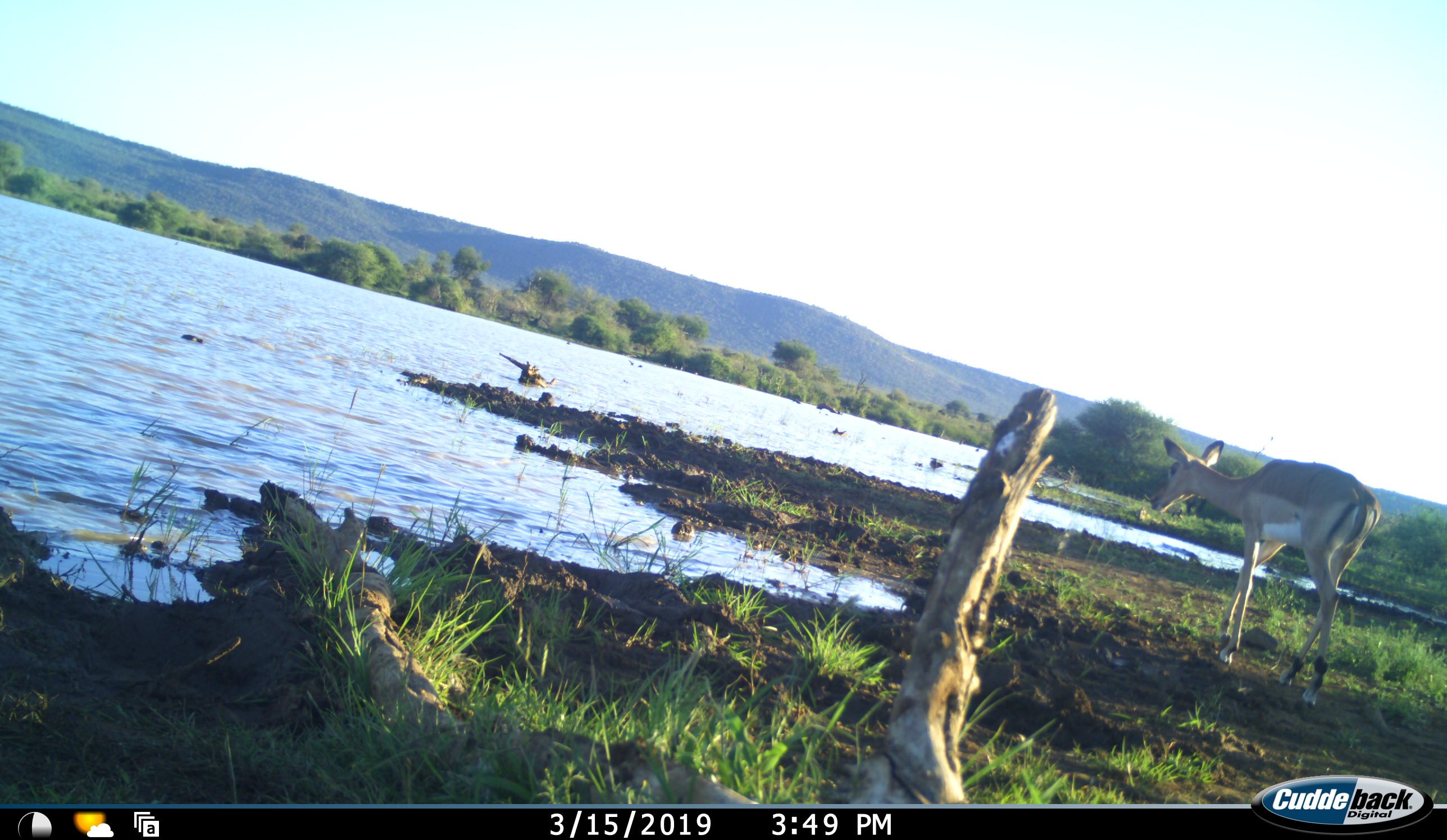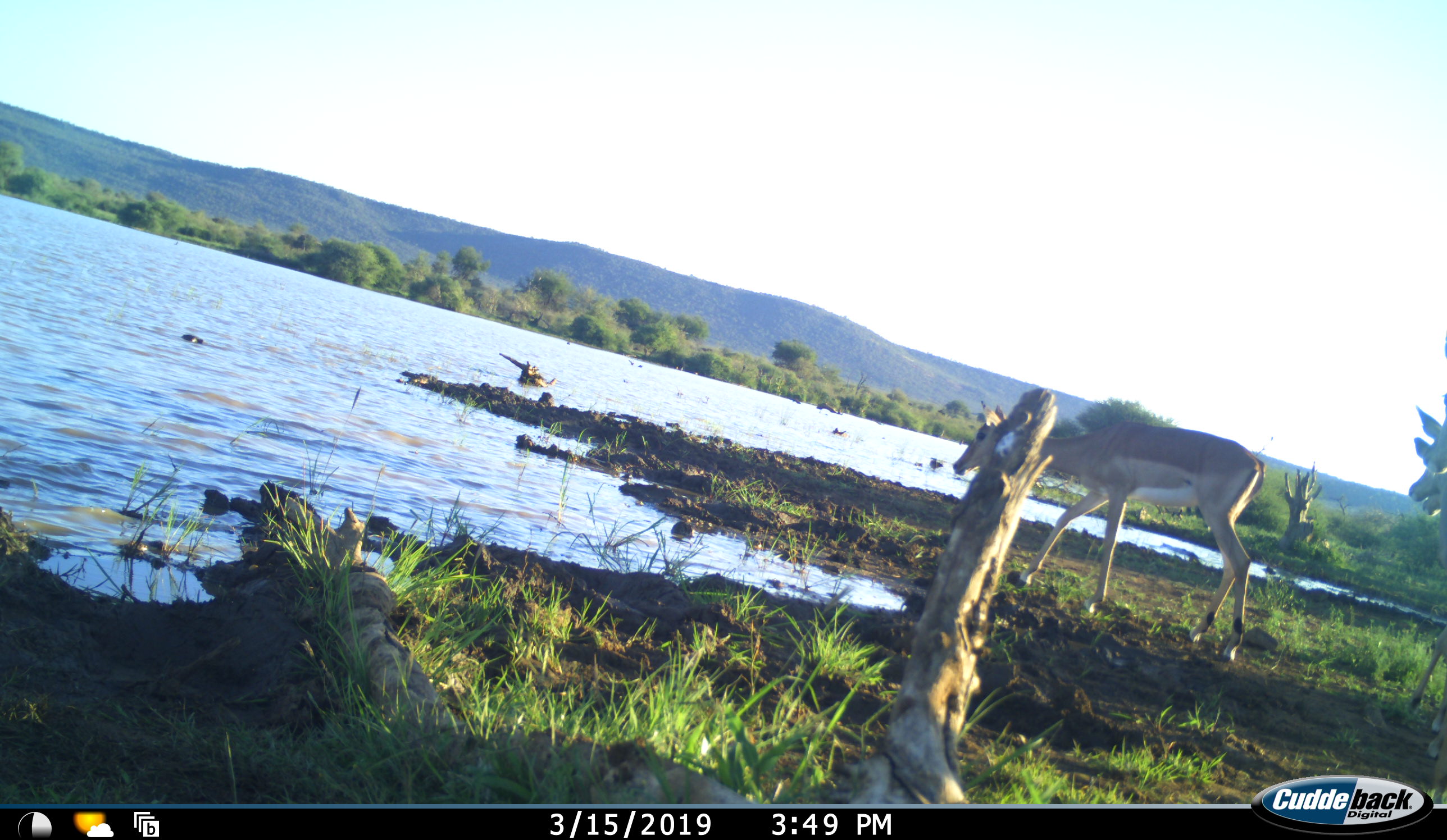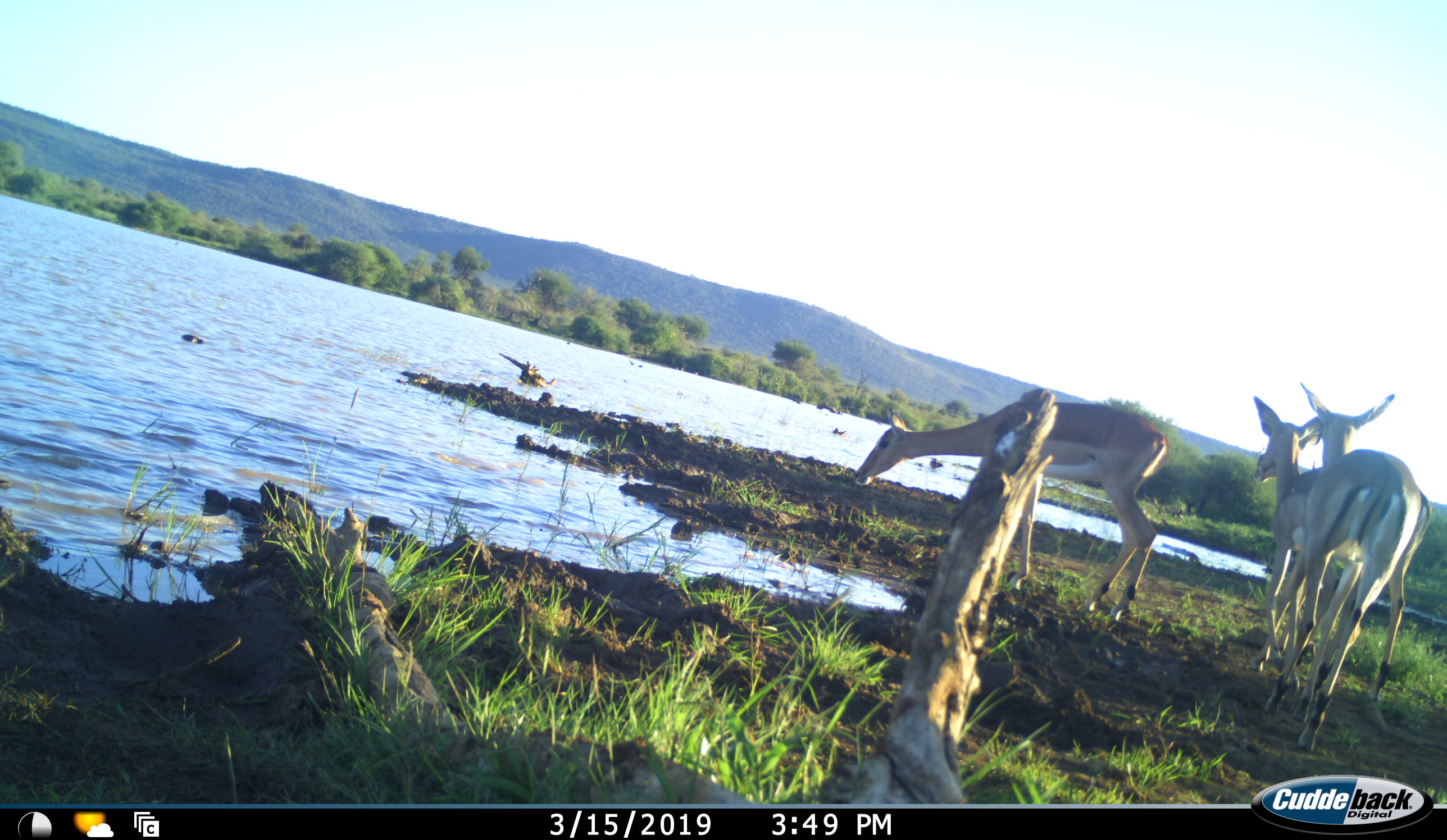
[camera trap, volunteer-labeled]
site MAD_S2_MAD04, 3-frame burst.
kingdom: Animalia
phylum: Chordata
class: Mammalia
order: Artiodactyla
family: Bovidae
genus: Aepyceros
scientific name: Aepyceros melampus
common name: impala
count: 3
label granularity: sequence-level